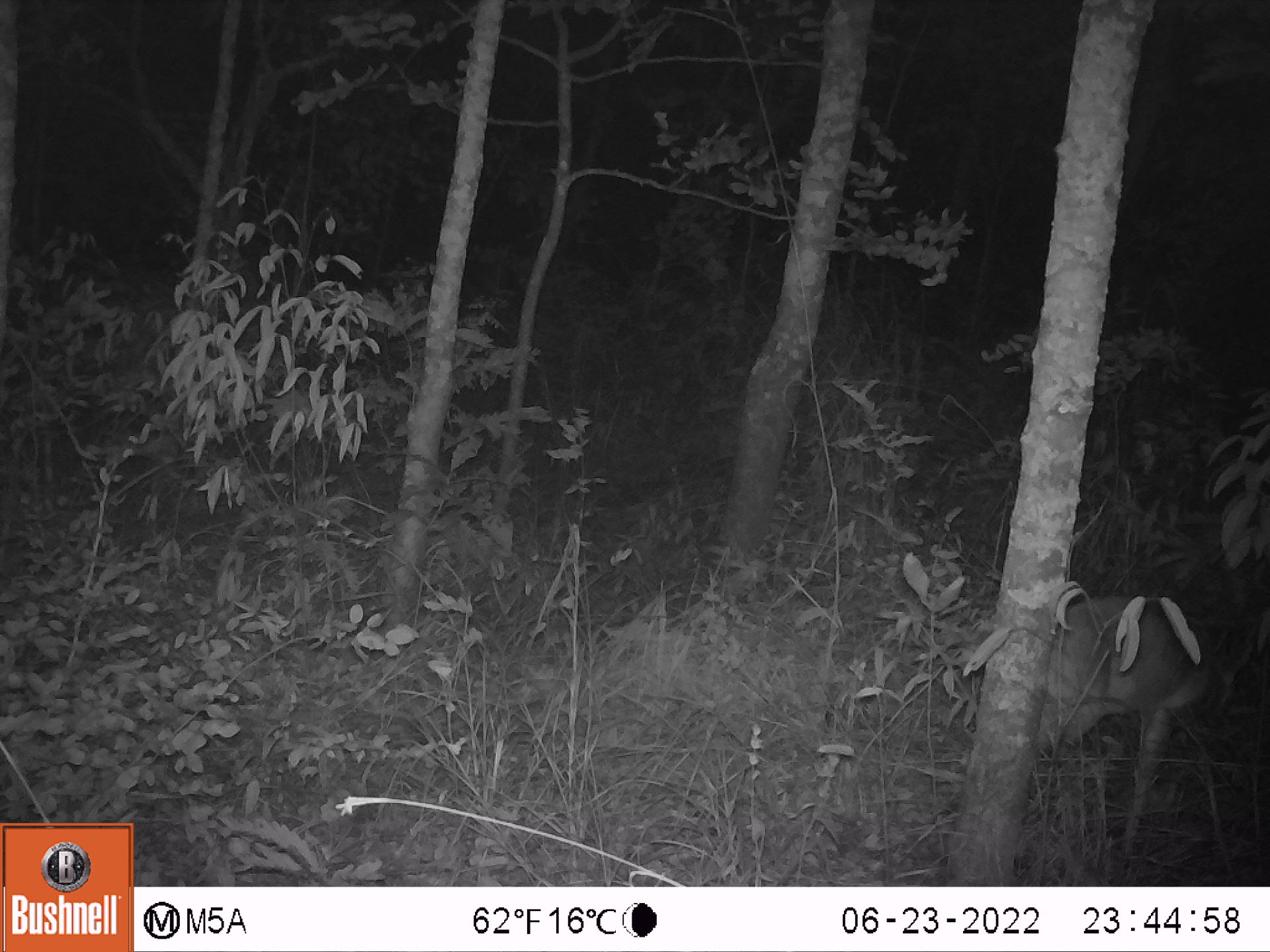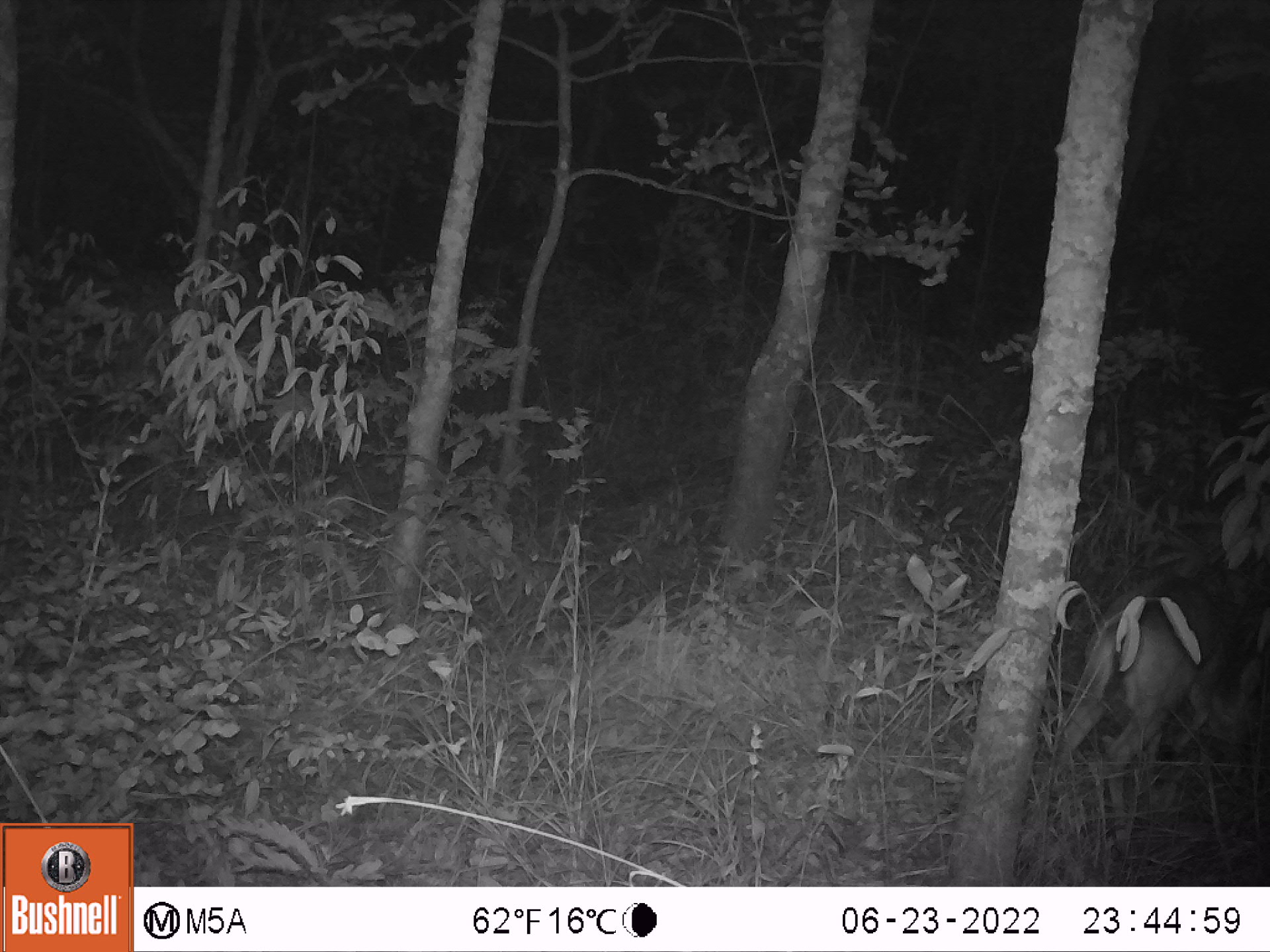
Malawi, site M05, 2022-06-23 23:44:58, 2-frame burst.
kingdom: Animalia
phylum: Chordata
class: Mammalia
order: Artiodactyla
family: Bovidae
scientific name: Antilopinae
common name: small antelope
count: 1